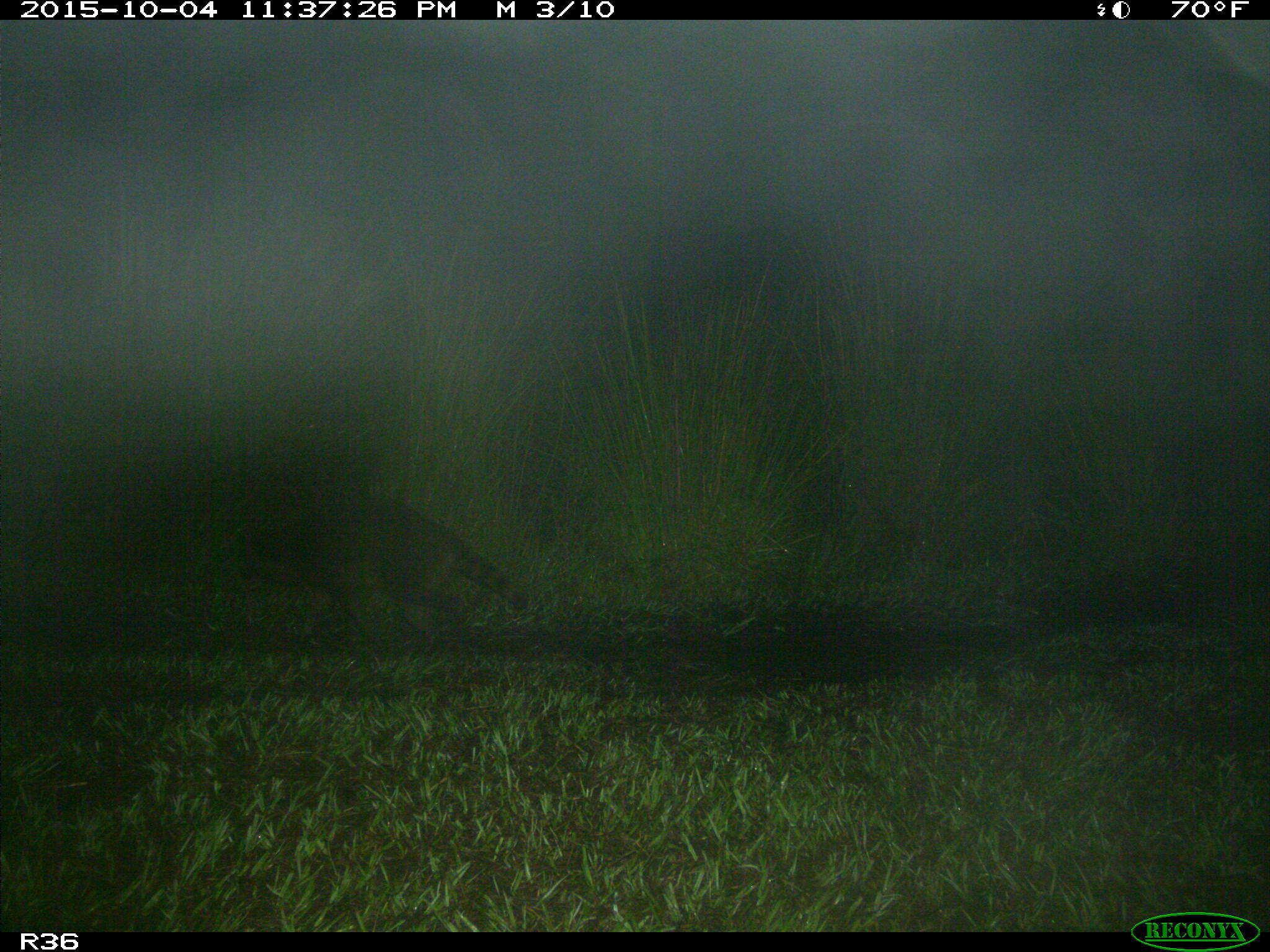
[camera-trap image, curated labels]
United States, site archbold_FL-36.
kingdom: Animalia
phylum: Chordata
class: Mammalia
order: Carnivora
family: Procyonidae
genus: Procyon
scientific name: Procyon lotor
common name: common raccoon